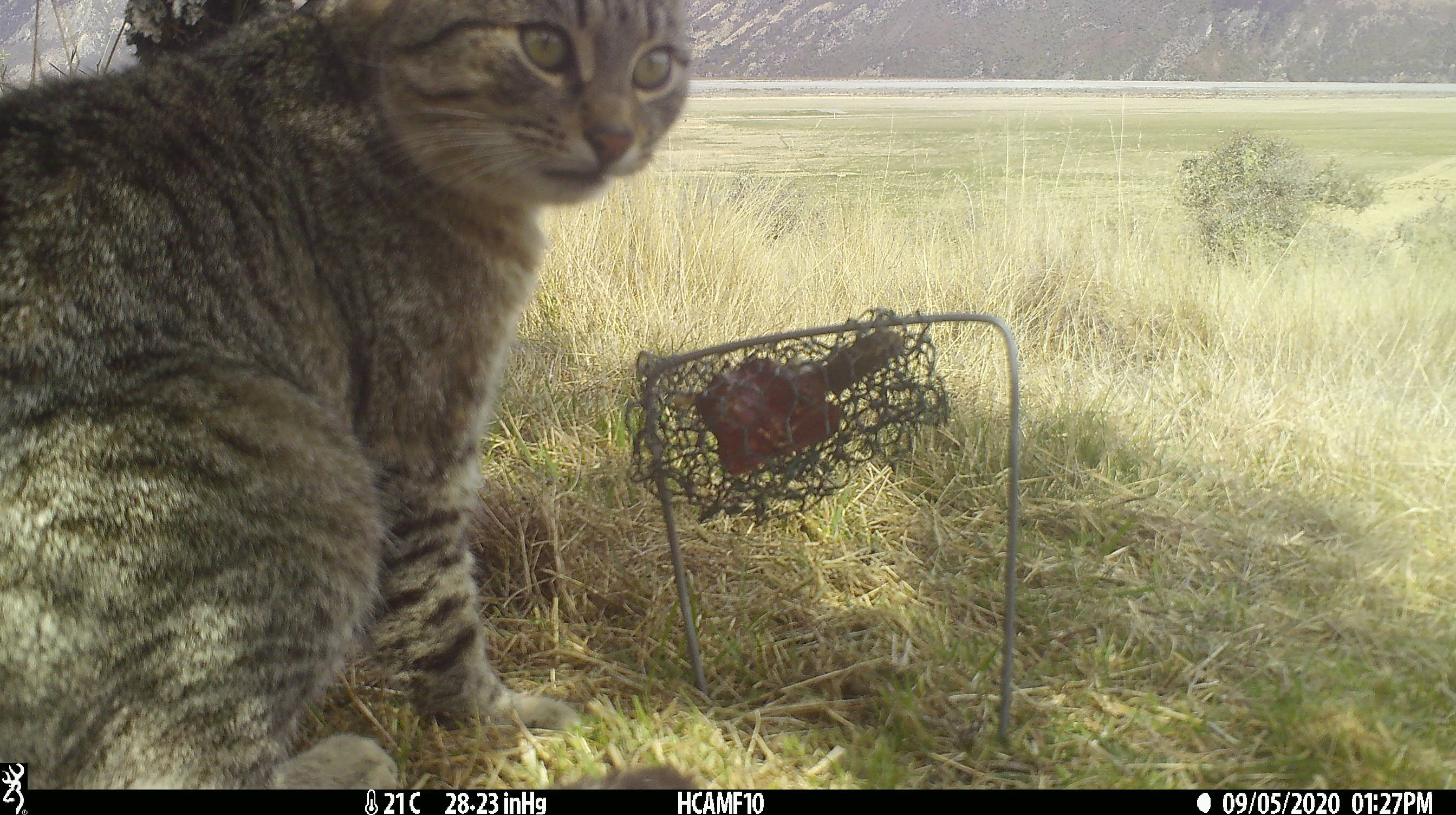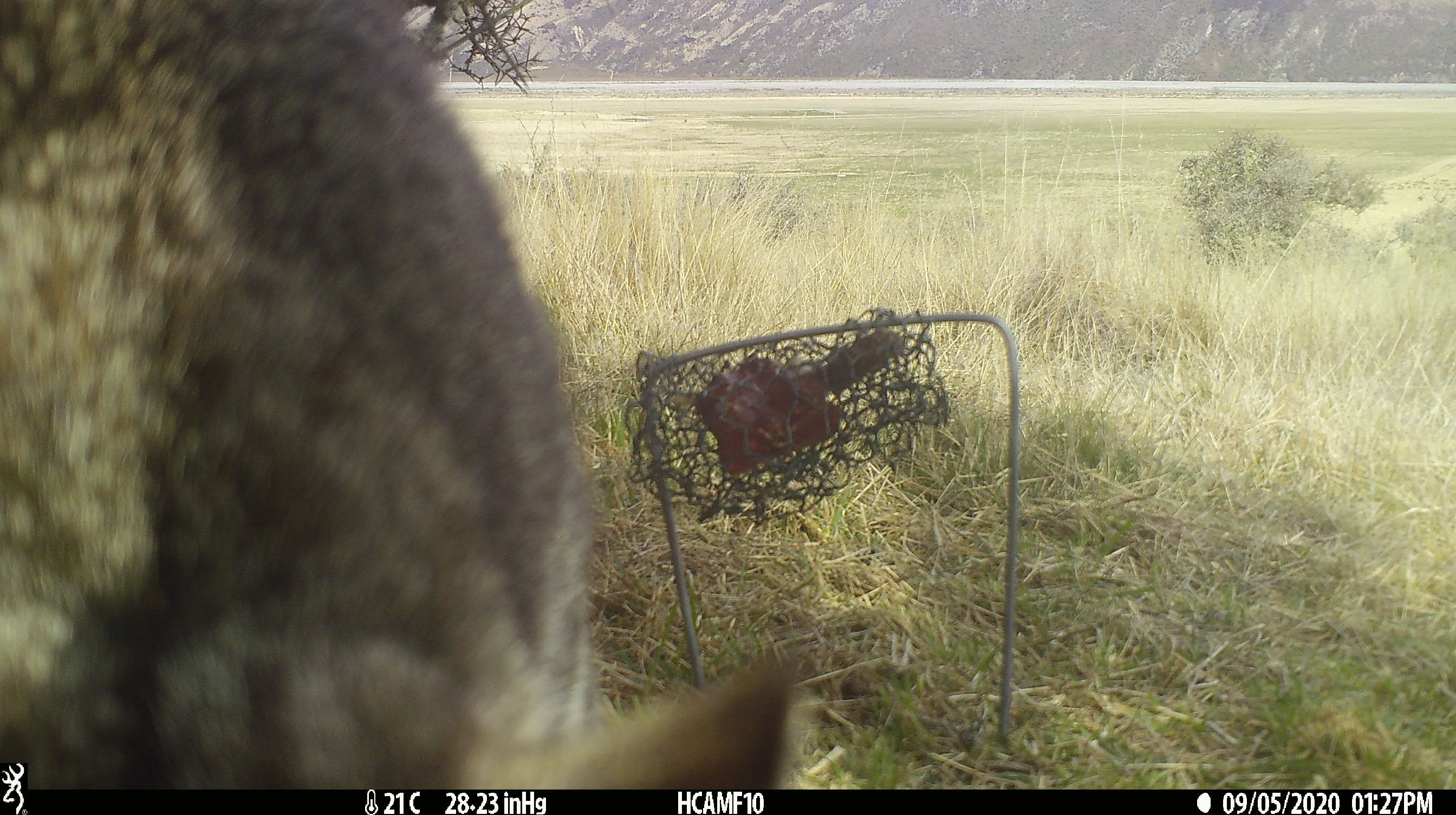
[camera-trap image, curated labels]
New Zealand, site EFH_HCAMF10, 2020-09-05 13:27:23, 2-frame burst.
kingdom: Animalia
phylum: Chordata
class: Mammalia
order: Carnivora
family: Felidae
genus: Felis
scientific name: Felis catus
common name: domestic cat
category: cat